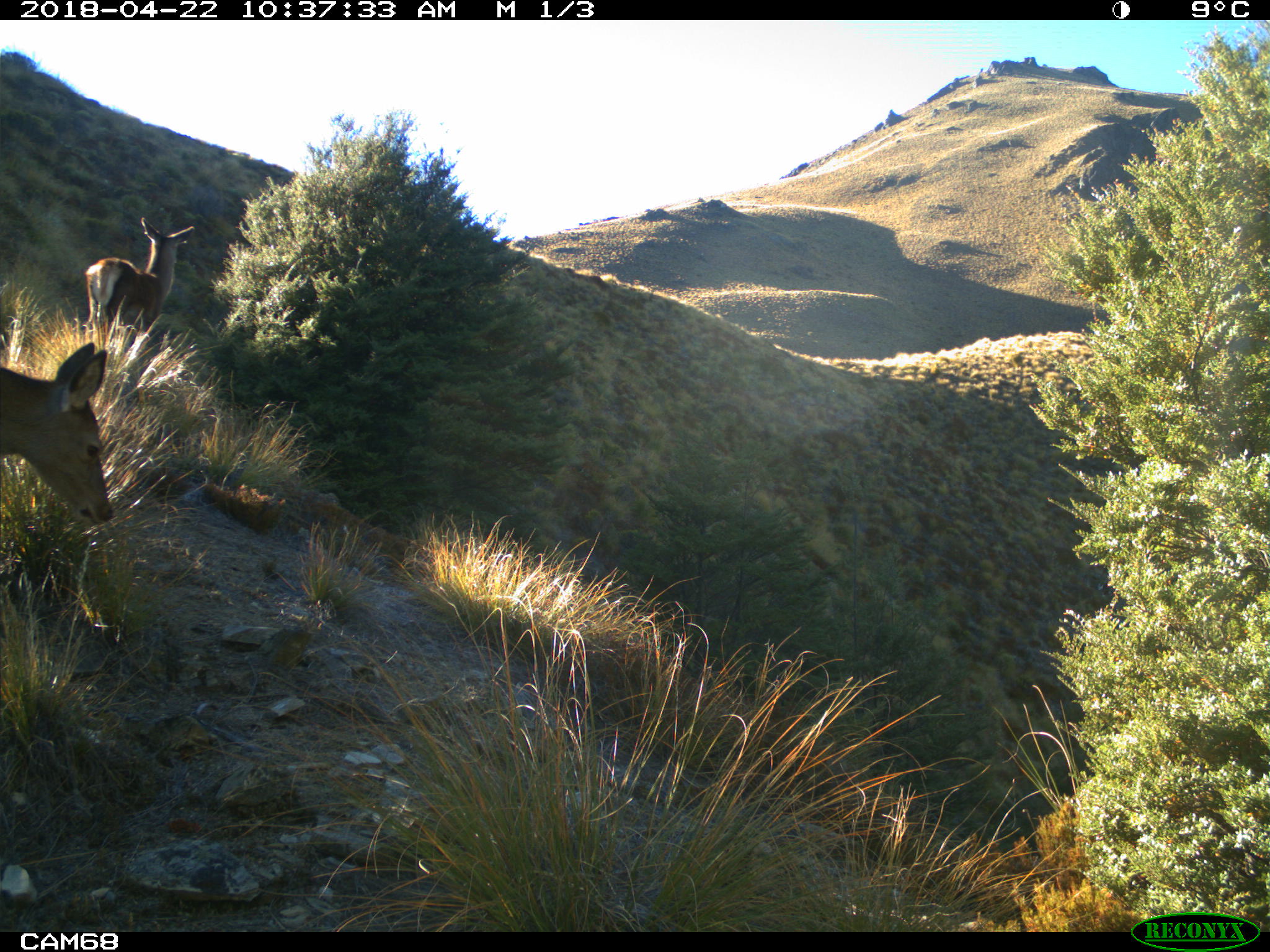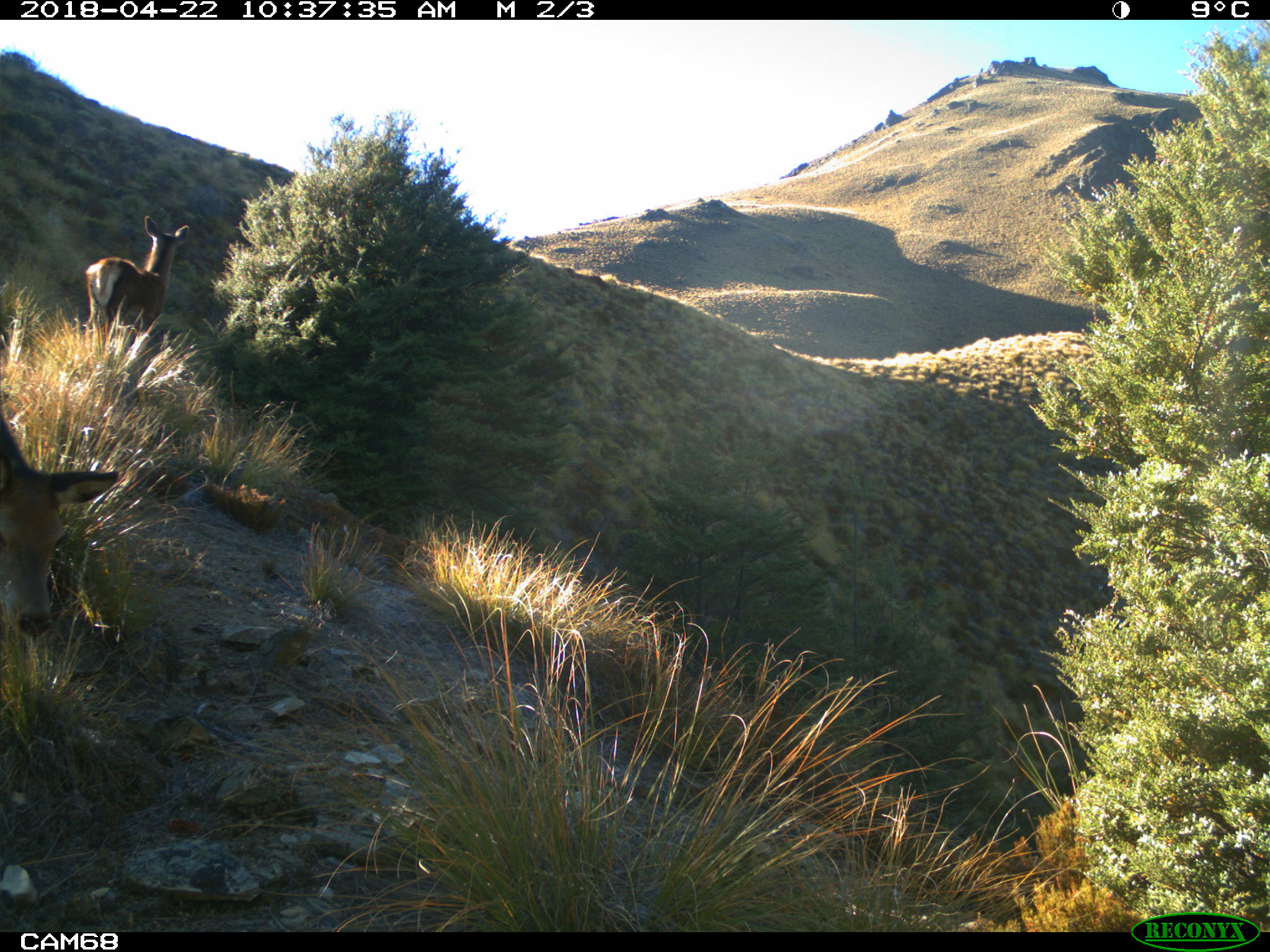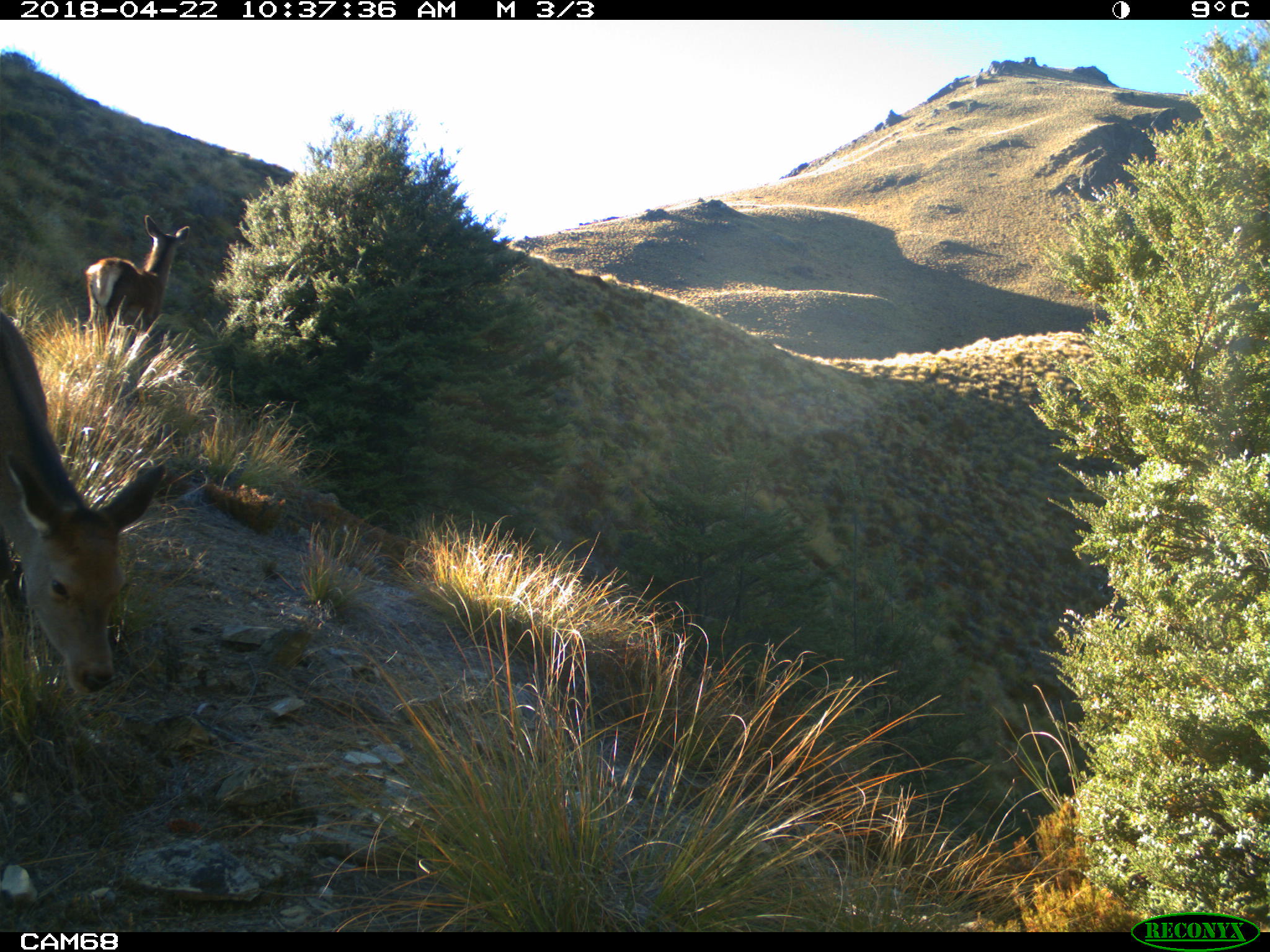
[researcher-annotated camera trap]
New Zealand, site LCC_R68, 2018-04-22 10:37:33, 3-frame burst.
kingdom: Animalia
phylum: Chordata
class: Mammalia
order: Artiodactyla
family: Cervidae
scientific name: Cervidae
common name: deer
Deer (Cervidae).